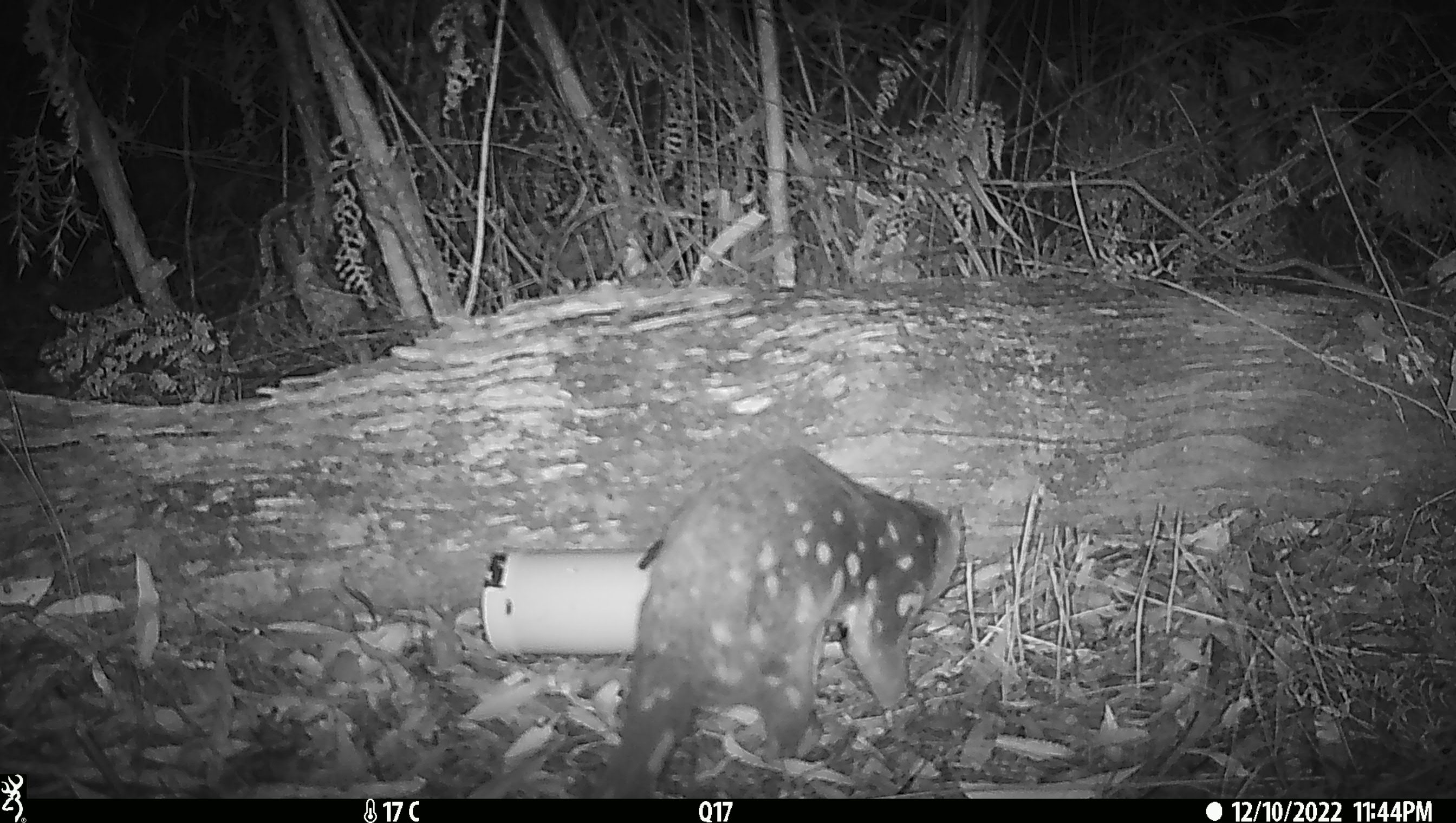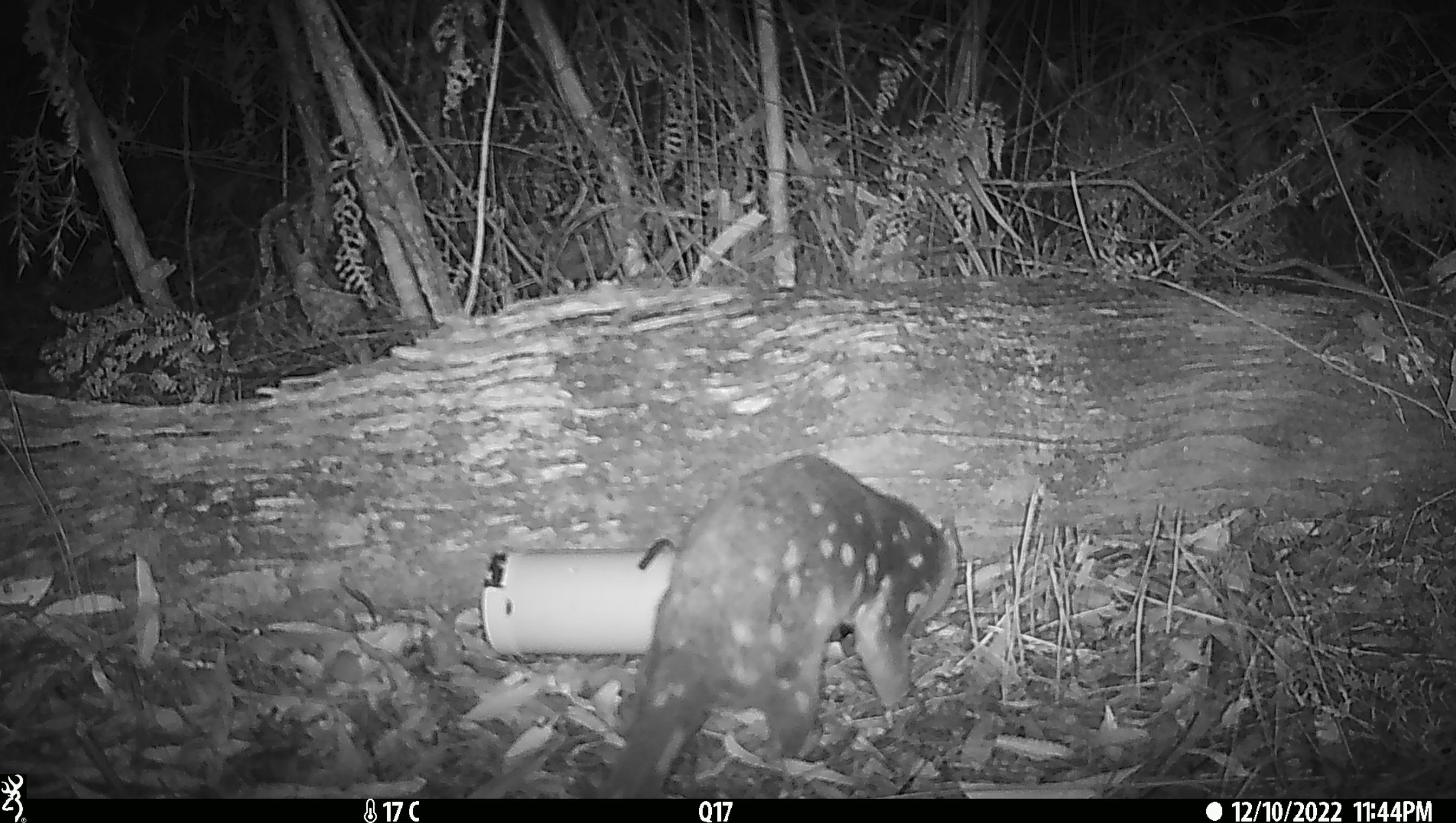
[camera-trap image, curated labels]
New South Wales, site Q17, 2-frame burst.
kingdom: Animalia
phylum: Chordata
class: Mammalia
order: Dasyuromorphia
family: Dasyuridae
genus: Dasyurus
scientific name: Dasyurus maculatus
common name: spotted-tailed quoll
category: quoll